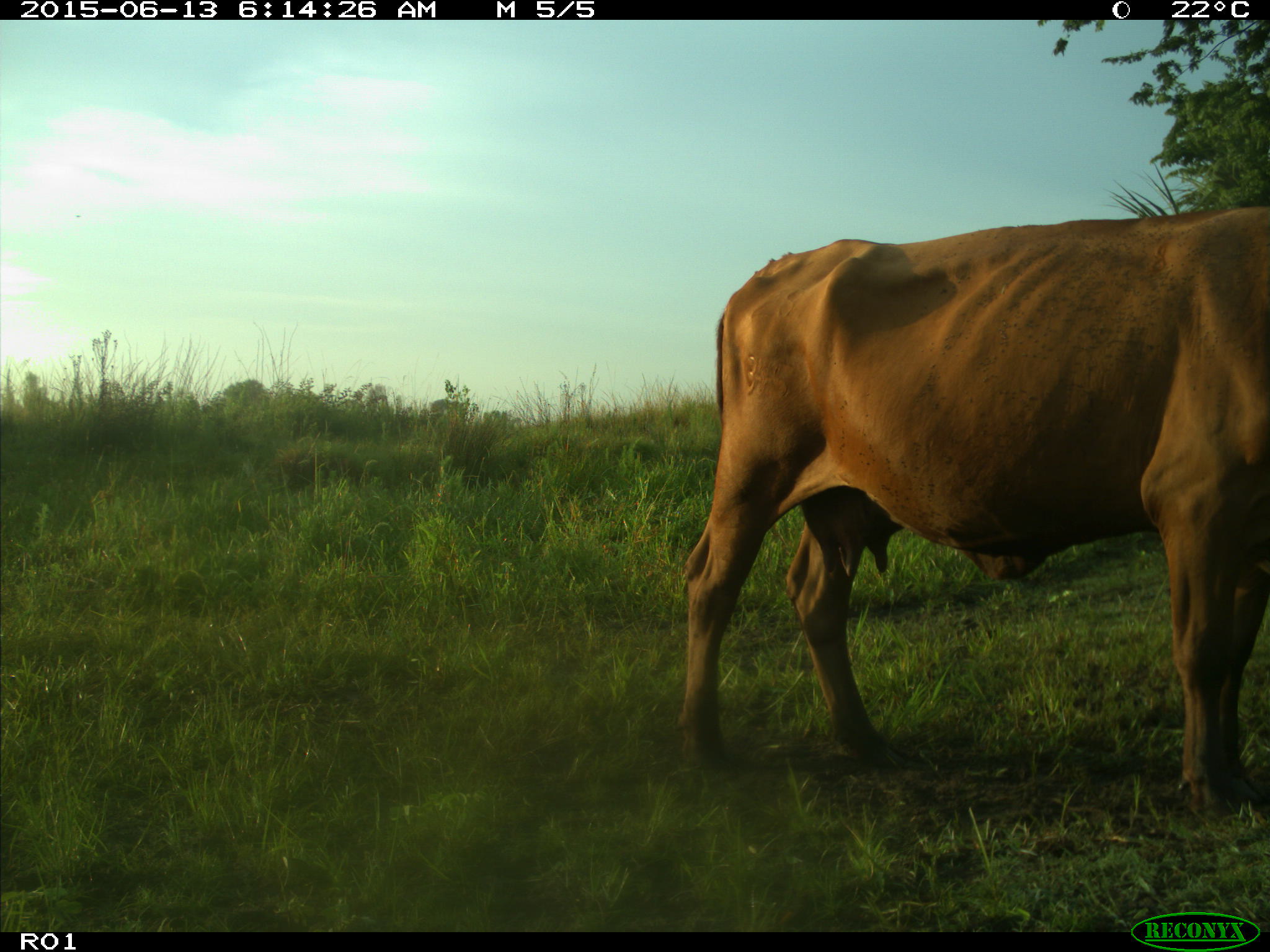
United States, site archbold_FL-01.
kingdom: Animalia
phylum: Chordata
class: Mammalia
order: Artiodactyla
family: Bovidae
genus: Bos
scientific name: Bos taurus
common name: domestic cow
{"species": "Bos taurus (domestic cow)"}